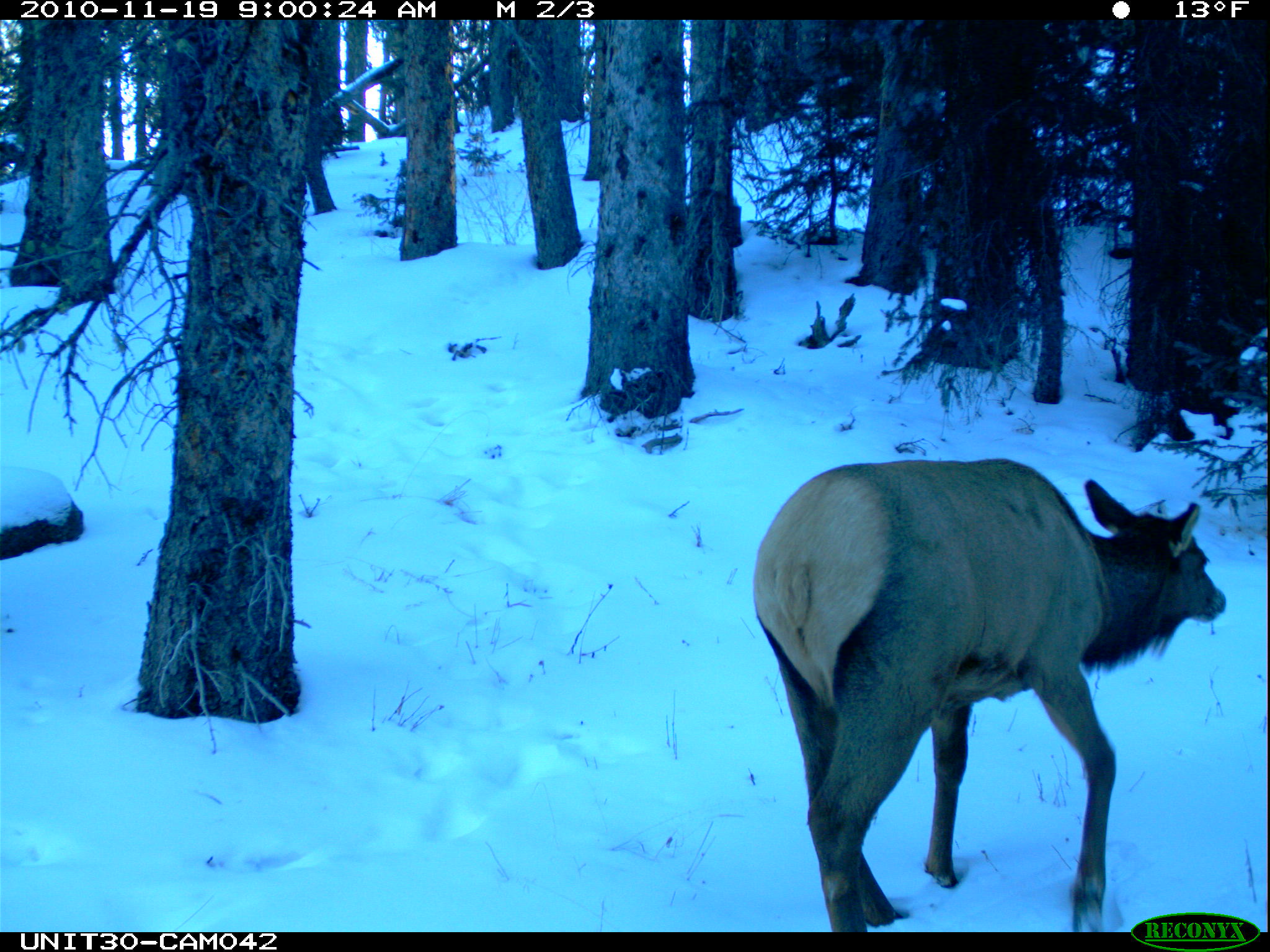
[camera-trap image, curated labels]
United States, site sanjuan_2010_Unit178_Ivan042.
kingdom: Animalia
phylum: Chordata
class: Mammalia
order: Artiodactyla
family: Cervidae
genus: Cervus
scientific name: Cervus elaphus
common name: red deer